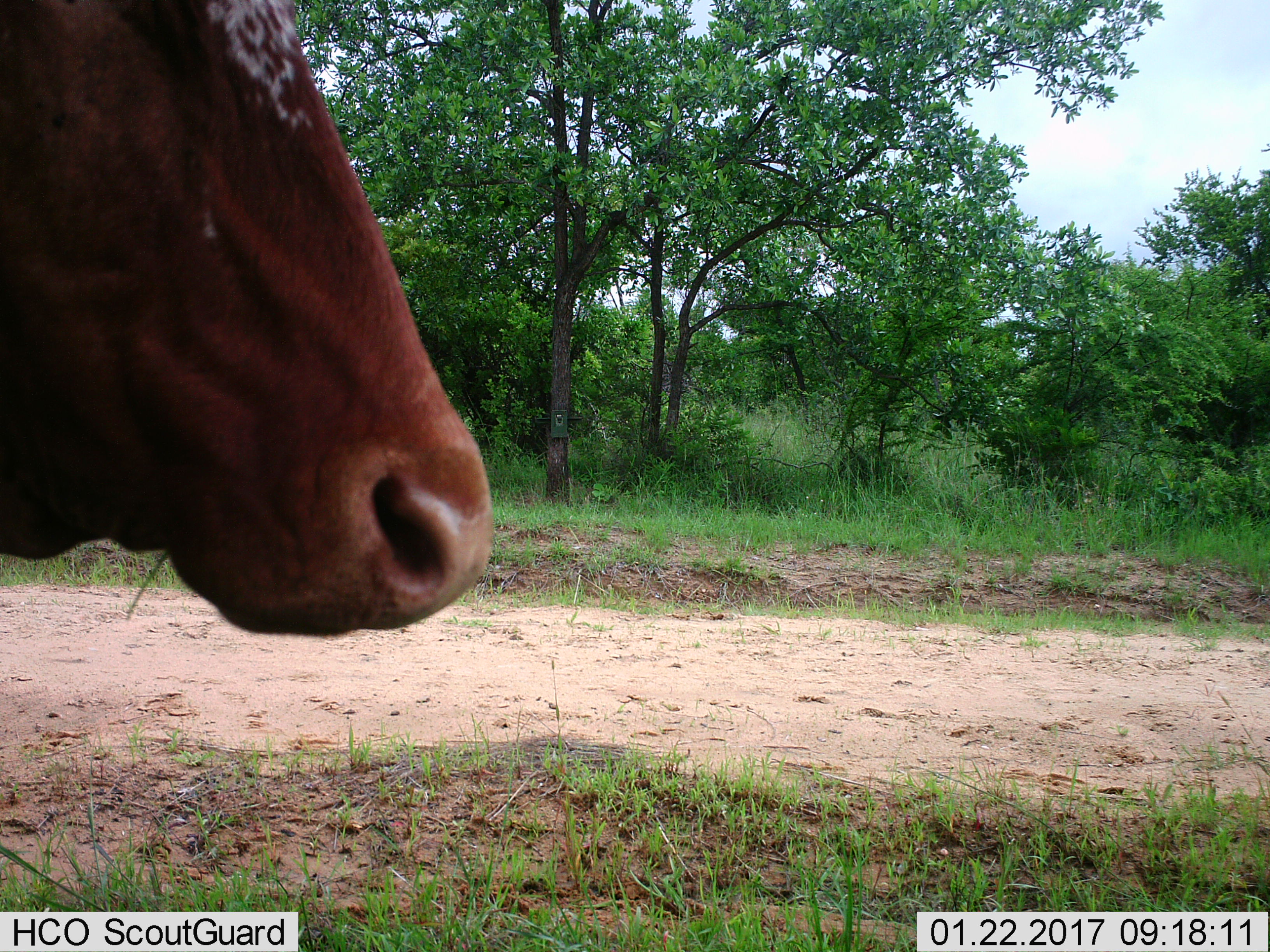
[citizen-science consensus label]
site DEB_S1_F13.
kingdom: Animalia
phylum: Chordata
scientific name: Vertebrata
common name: domestic animal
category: domesticanimal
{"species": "domesticanimal (domestic animal) (Vertebrata)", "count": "1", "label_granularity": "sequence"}